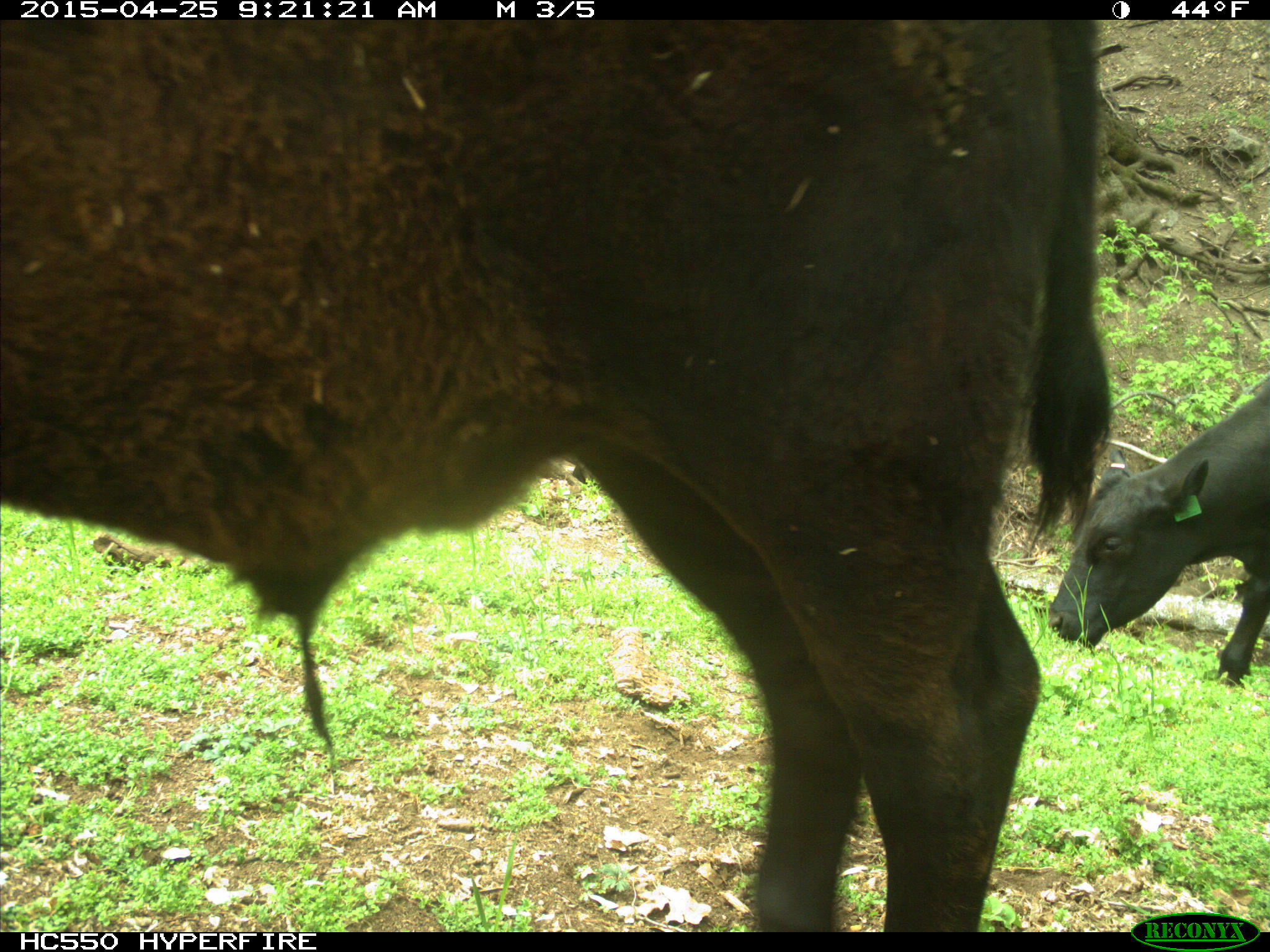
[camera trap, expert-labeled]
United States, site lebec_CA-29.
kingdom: Animalia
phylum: Chordata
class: Mammalia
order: Artiodactyla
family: Bovidae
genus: Bos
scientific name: Bos taurus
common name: domestic cow